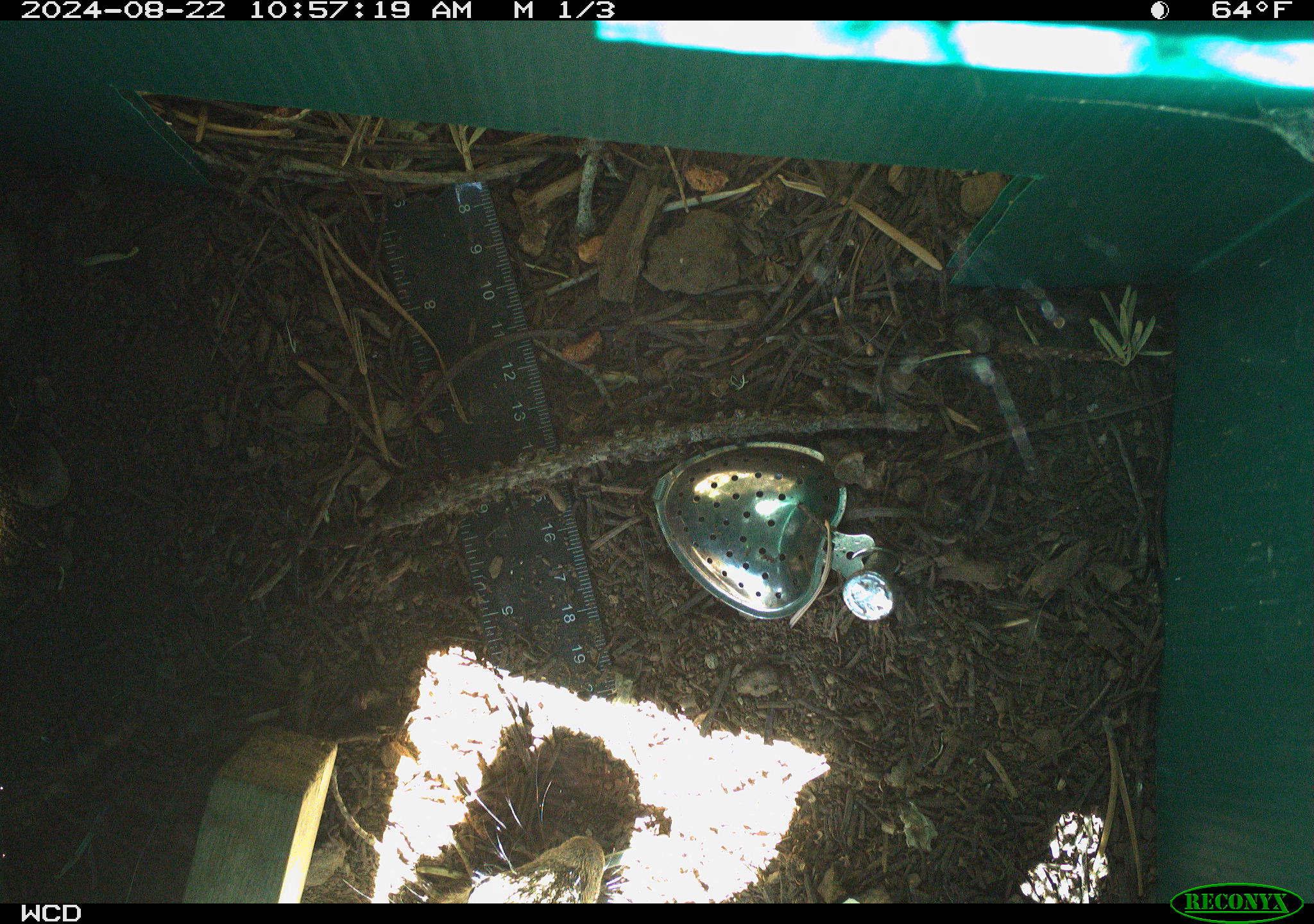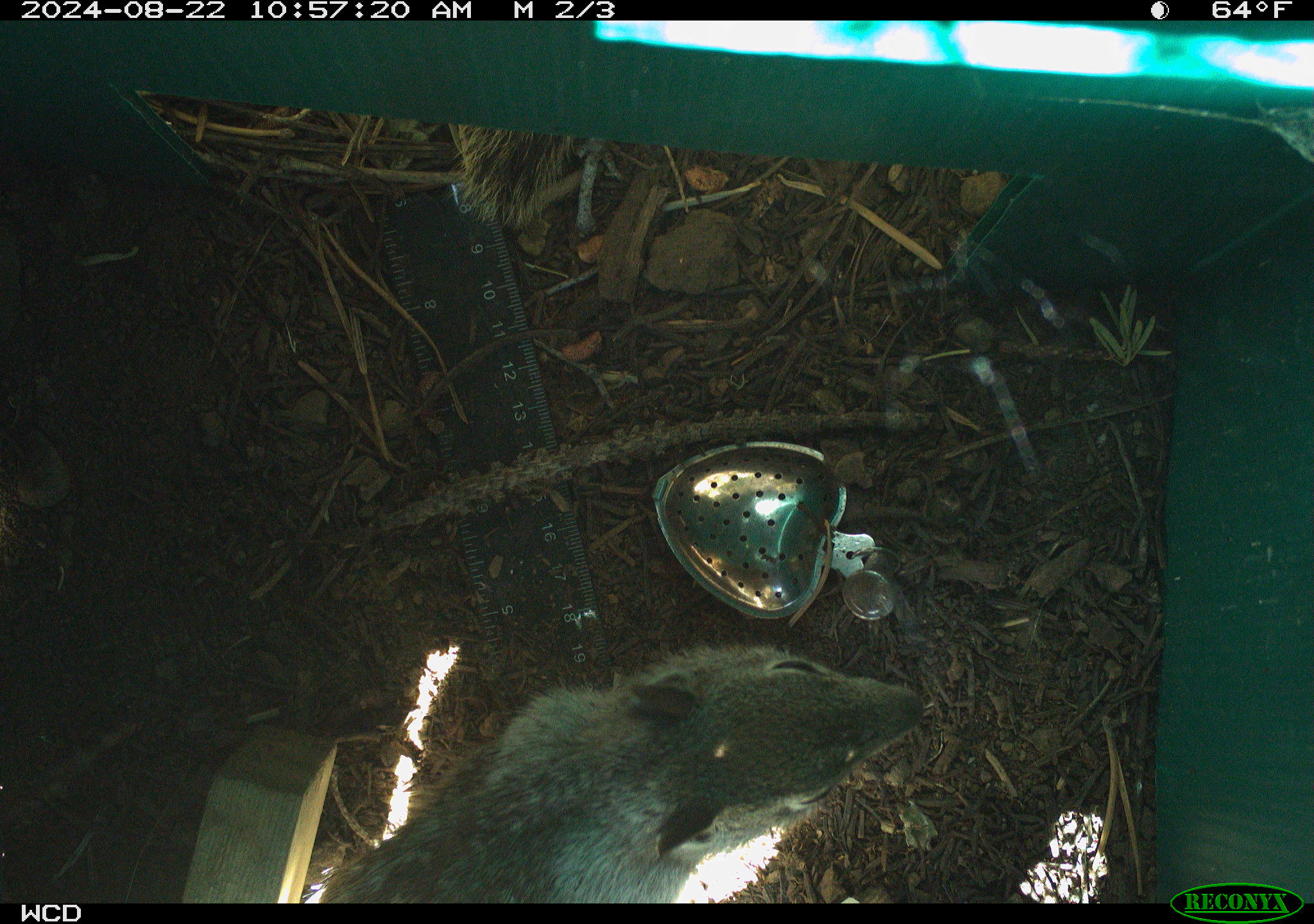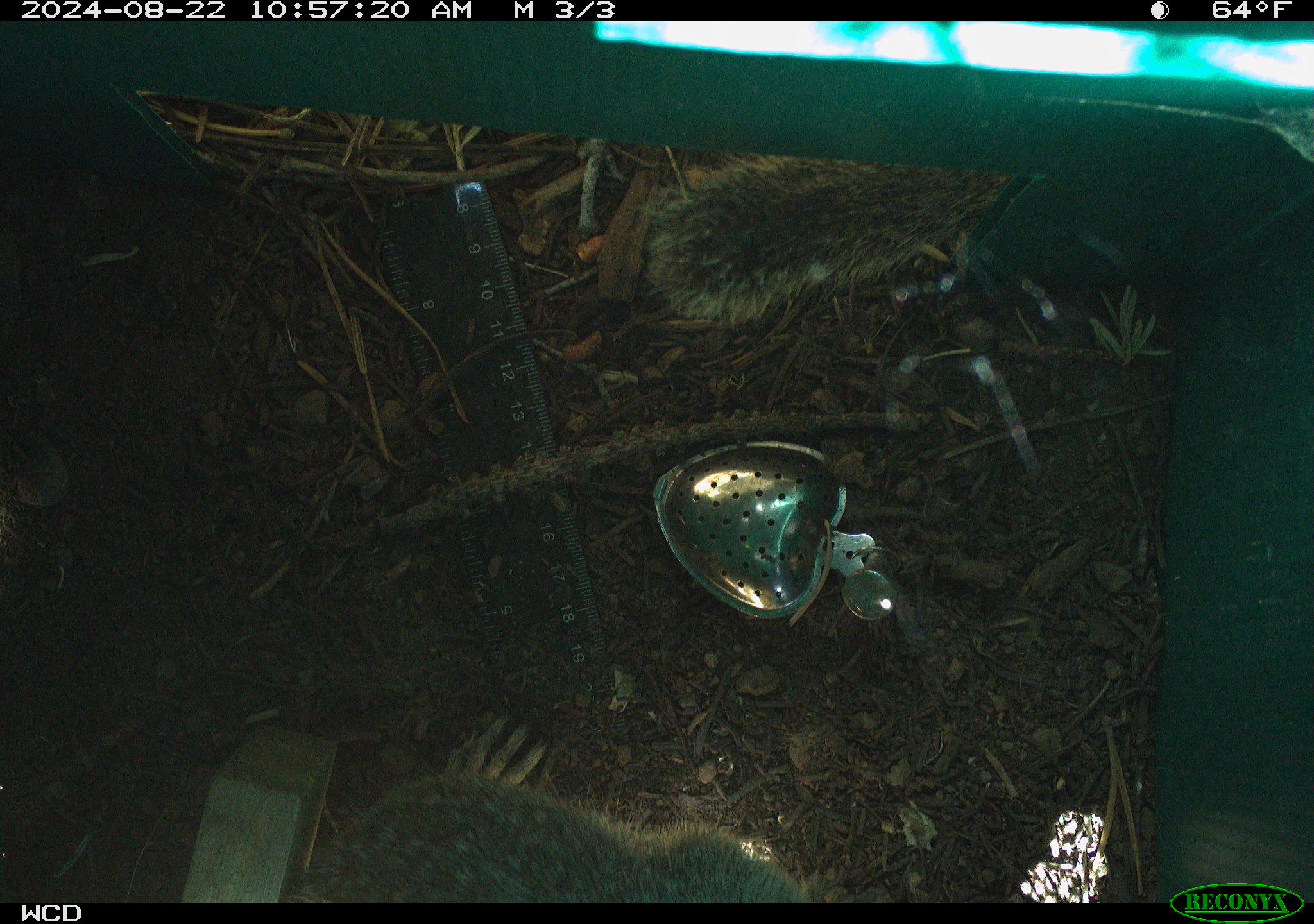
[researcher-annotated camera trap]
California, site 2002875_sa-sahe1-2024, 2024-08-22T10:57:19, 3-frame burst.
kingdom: Animalia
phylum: Chordata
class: Mammalia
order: Rodentia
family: Sciuridae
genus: Otospermophilus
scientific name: Otospermophilus beecheyi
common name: california ground squirrel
California ground squirrel (Otospermophilus beecheyi).